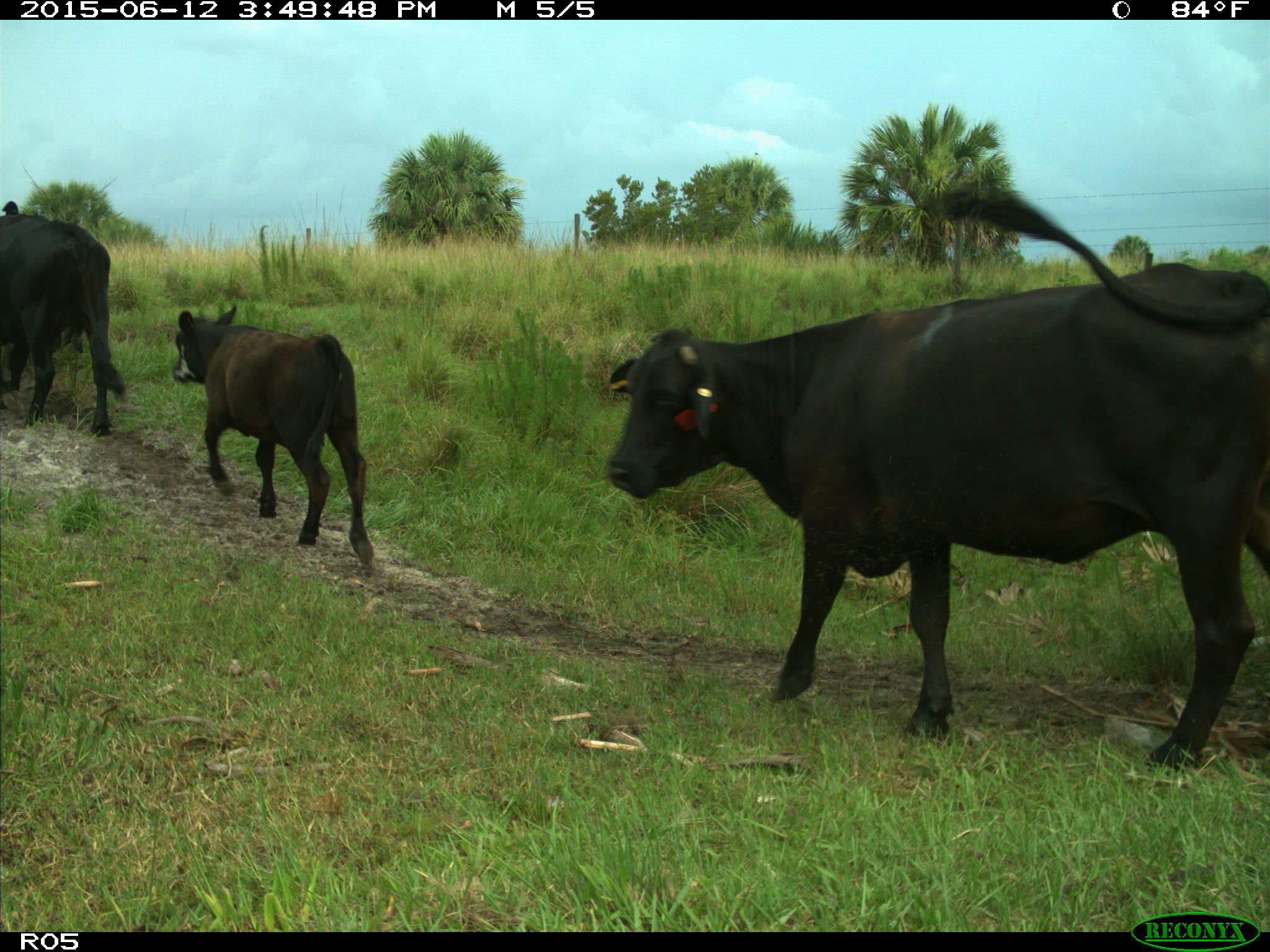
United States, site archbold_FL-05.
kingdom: Animalia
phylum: Chordata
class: Mammalia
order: Artiodactyla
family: Bovidae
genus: Bos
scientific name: Bos taurus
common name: domestic cow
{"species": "Bos taurus (domestic cow)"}